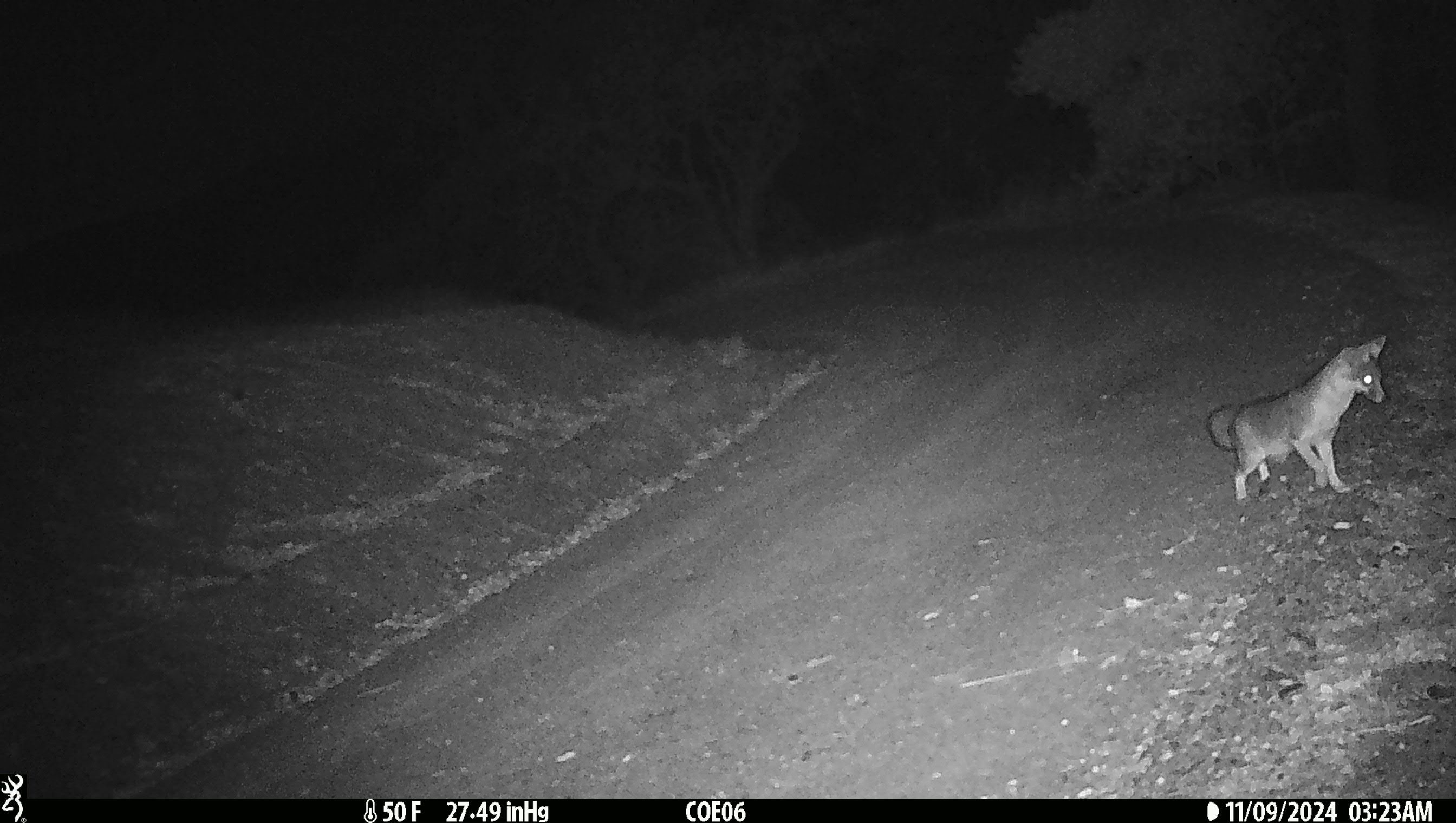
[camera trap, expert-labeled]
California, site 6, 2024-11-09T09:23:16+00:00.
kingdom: Animalia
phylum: Chordata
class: Mammalia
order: Carnivora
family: Canidae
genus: Urocyon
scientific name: Urocyon cinereoargenteus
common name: gray fox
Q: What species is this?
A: Gray fox (Urocyon cinereoargenteus).